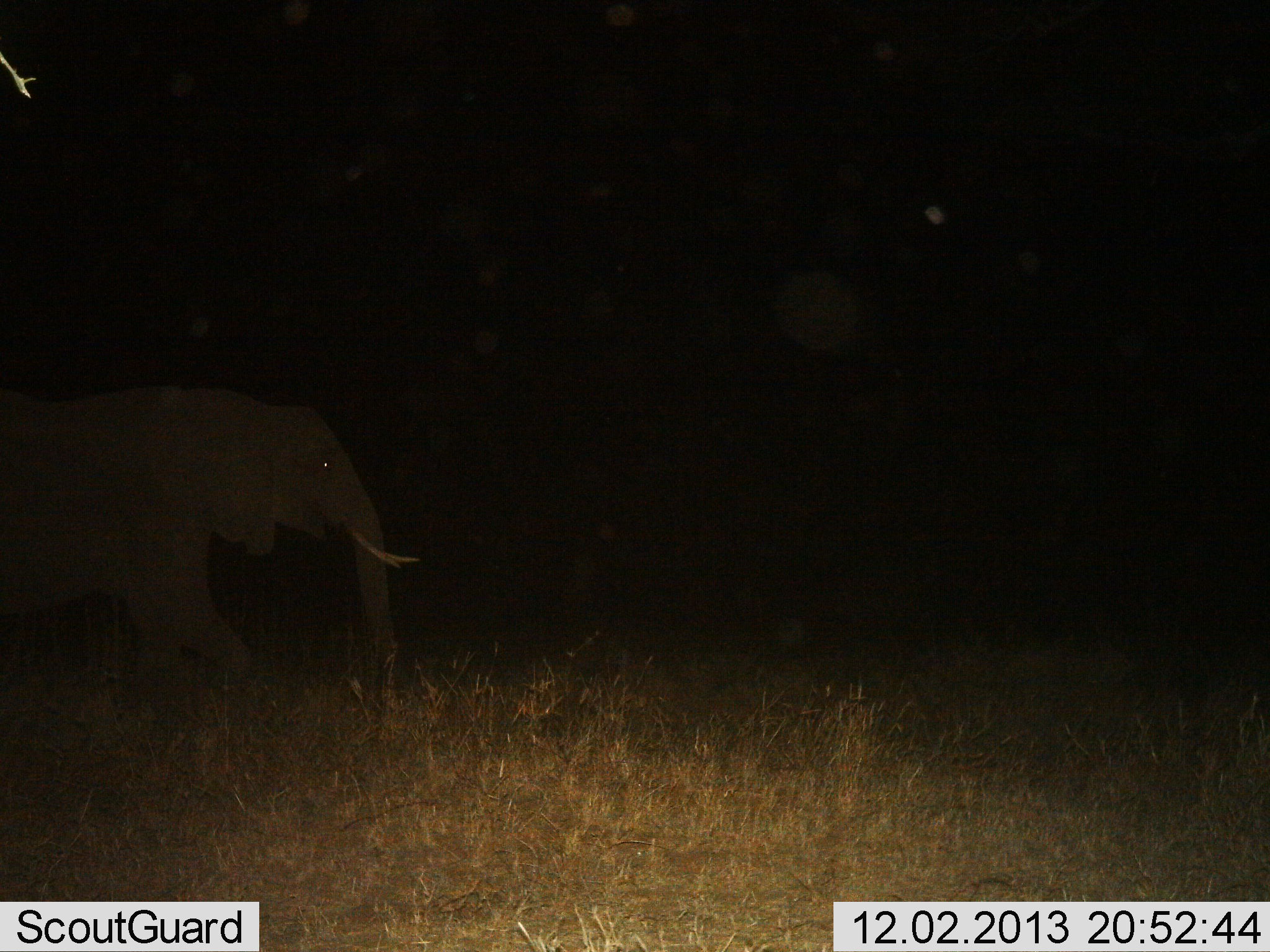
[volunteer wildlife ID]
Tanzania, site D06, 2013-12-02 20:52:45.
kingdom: Animalia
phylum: Chordata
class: Mammalia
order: Proboscidea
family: Elephantidae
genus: Loxodonta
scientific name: Loxodonta africana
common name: african bush elephant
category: elephant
Elephant (african bush elephant) (Loxodonta africana), count 1. Behavior (volunteer vote fractions): standing 30%, resting 0%, moving 73%, interacting 0%. Young present (vote fraction): 2%. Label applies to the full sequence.